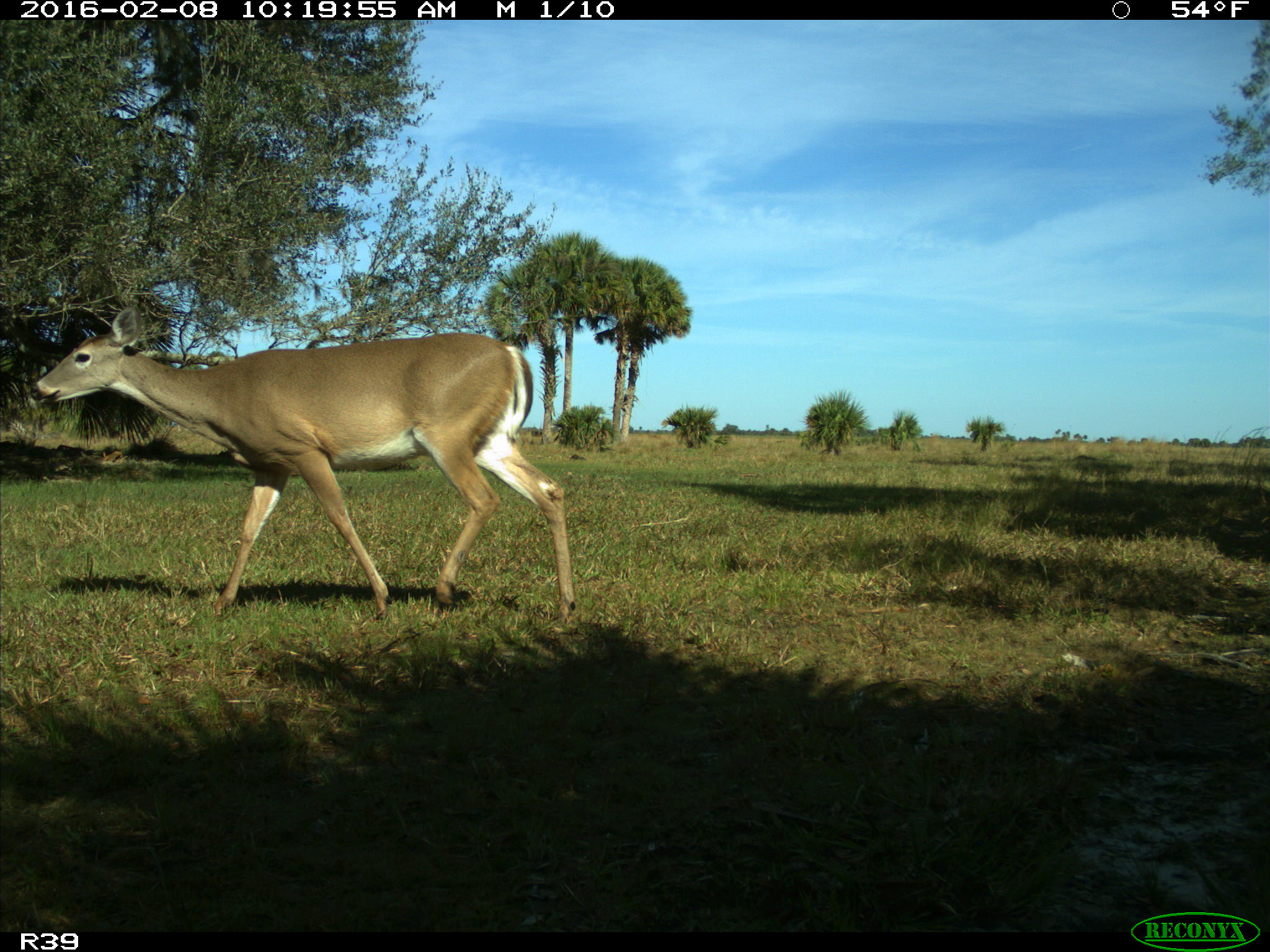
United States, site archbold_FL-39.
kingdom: Animalia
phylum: Chordata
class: Mammalia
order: Artiodactyla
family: Cervidae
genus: Odocoileus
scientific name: Odocoileus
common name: deer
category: unidentified deer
Unidentified deer (deer) (Odocoileus).